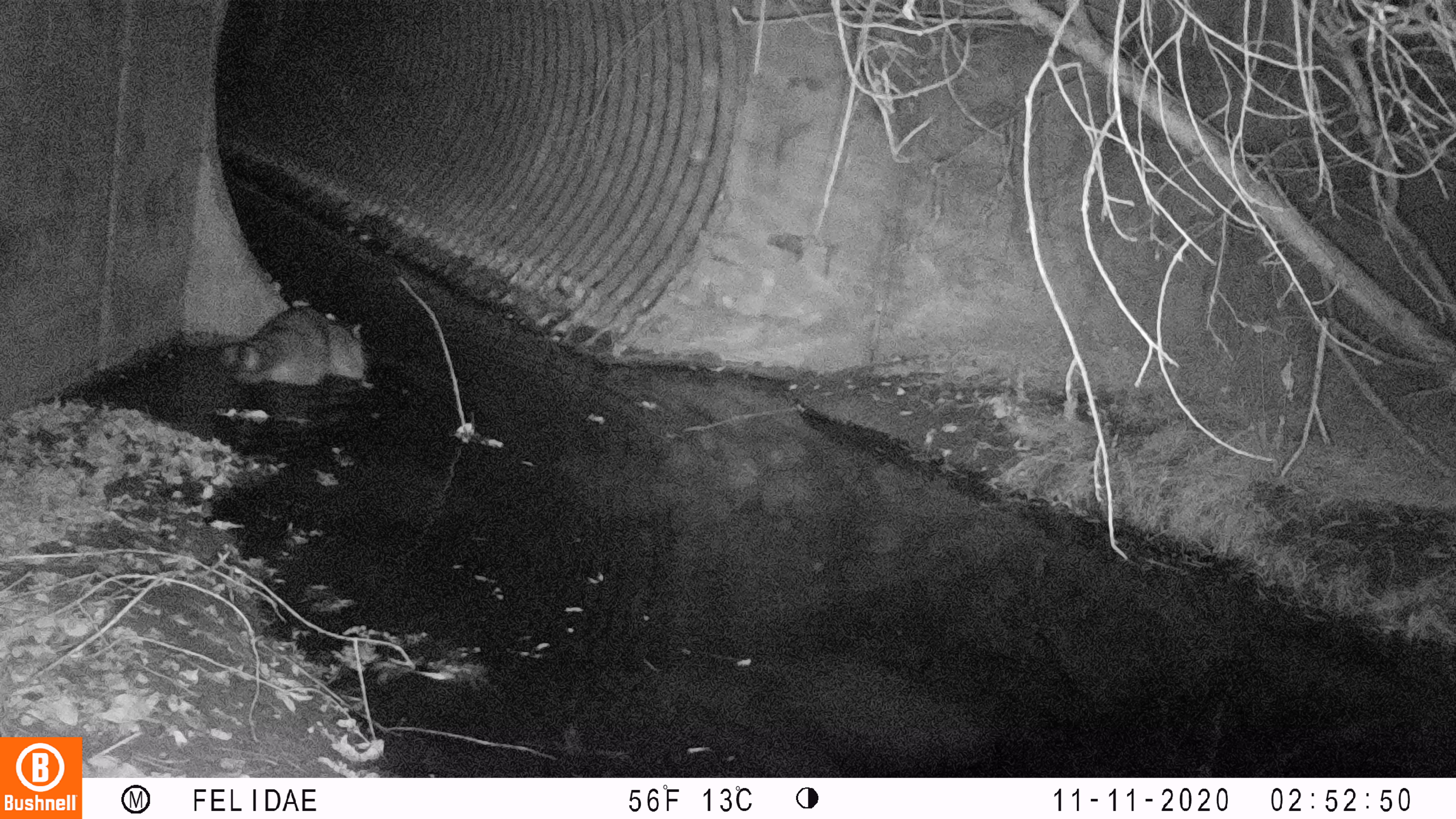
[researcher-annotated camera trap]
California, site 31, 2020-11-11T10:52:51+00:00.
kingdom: Animalia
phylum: Chordata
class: Mammalia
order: Carnivora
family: Procyonidae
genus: Procyon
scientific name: Procyon lotor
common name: raccoon